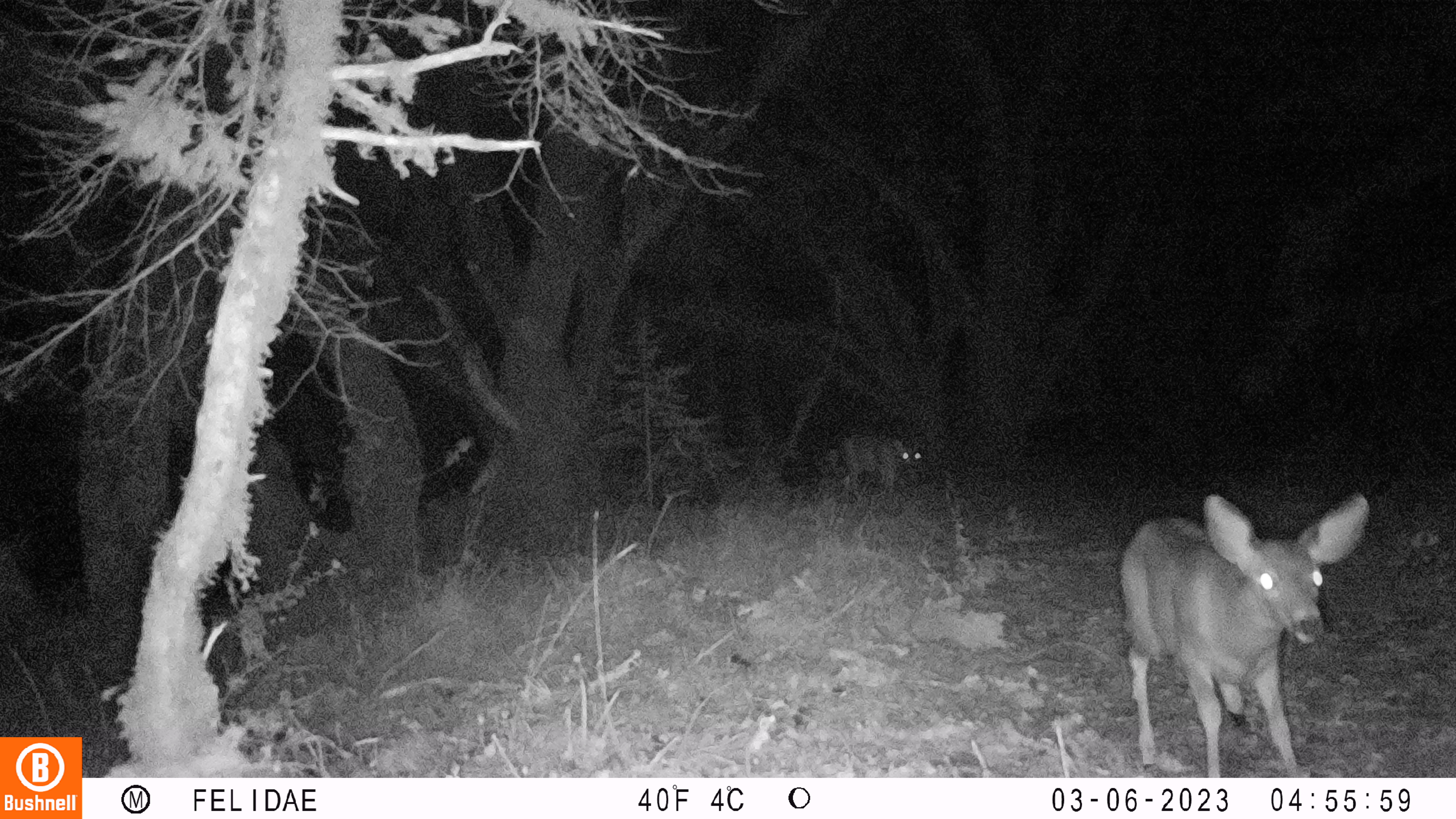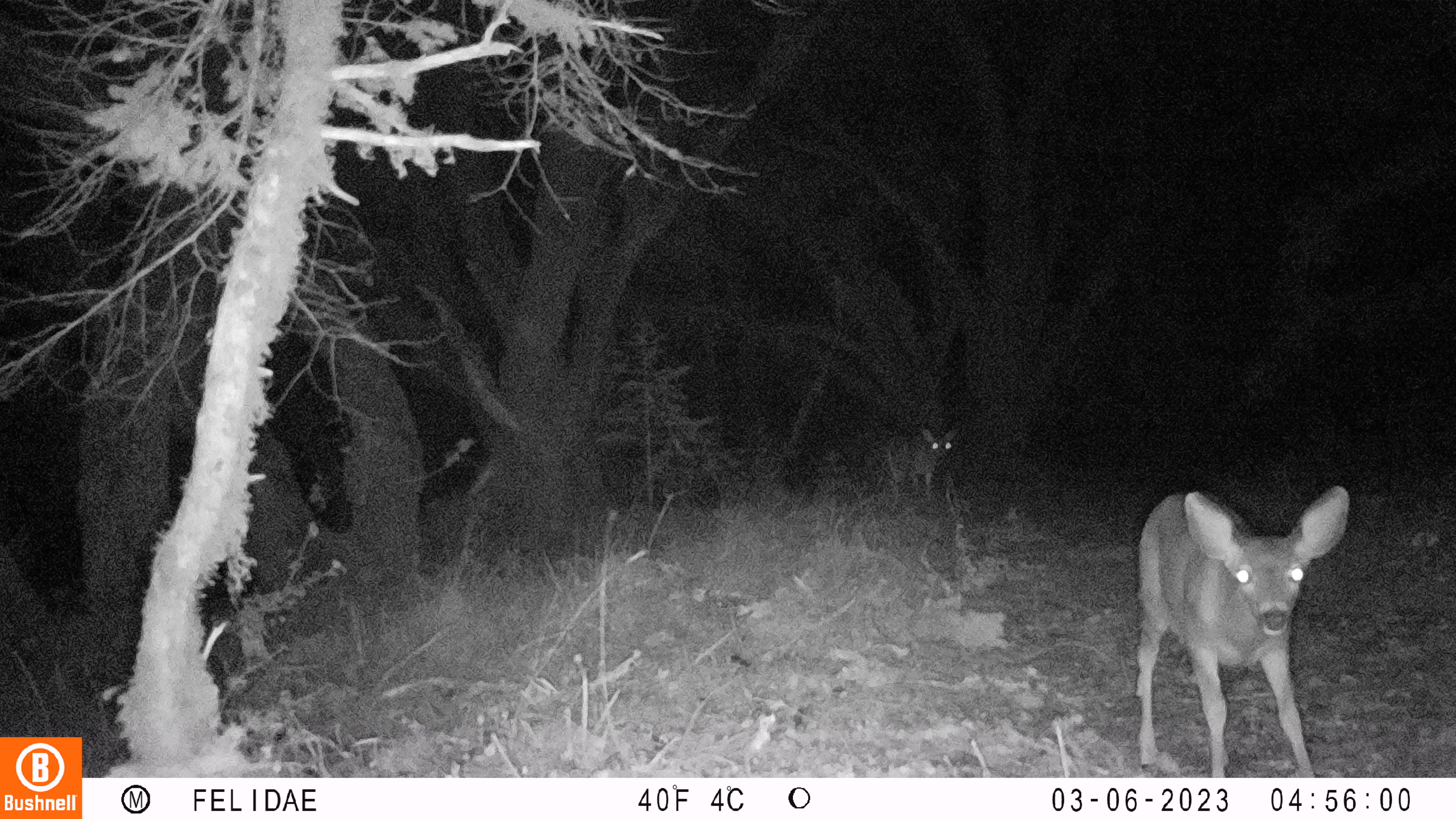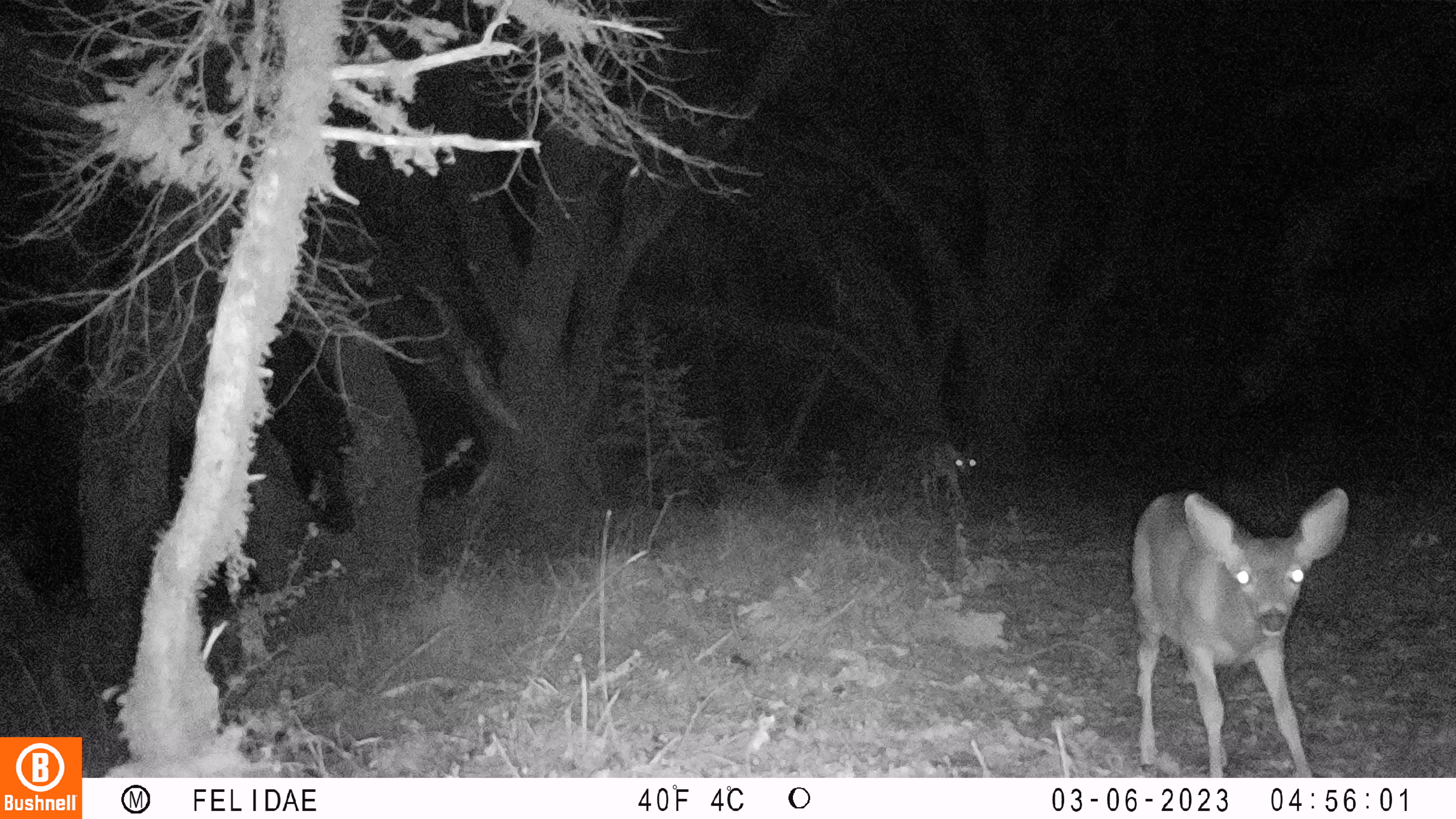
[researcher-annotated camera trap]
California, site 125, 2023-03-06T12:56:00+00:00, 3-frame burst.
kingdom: Animalia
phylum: Chordata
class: Mammalia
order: Artiodactyla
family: Cervidae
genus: Odocoileus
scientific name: Odocoileus hemionus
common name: mule deer